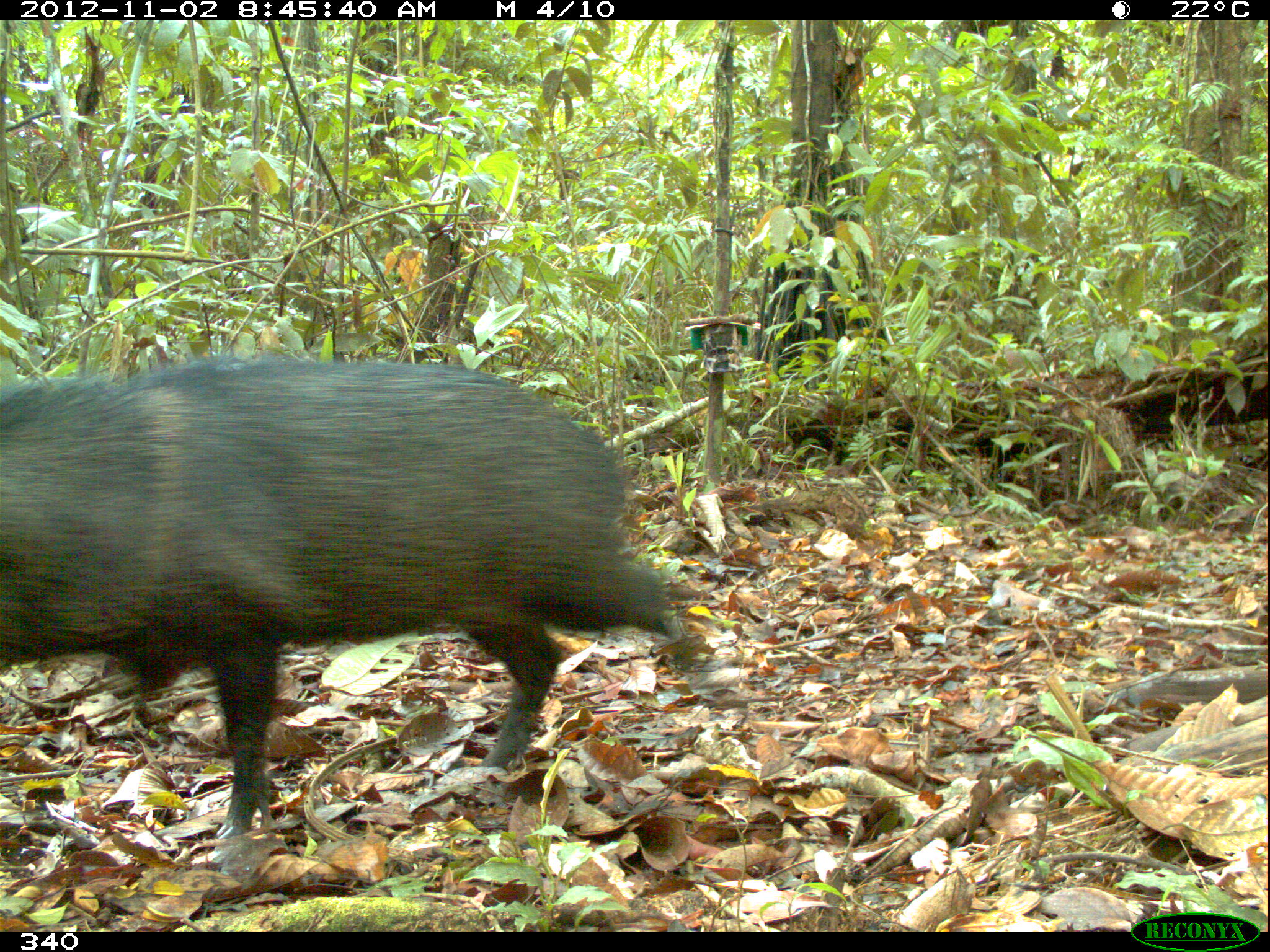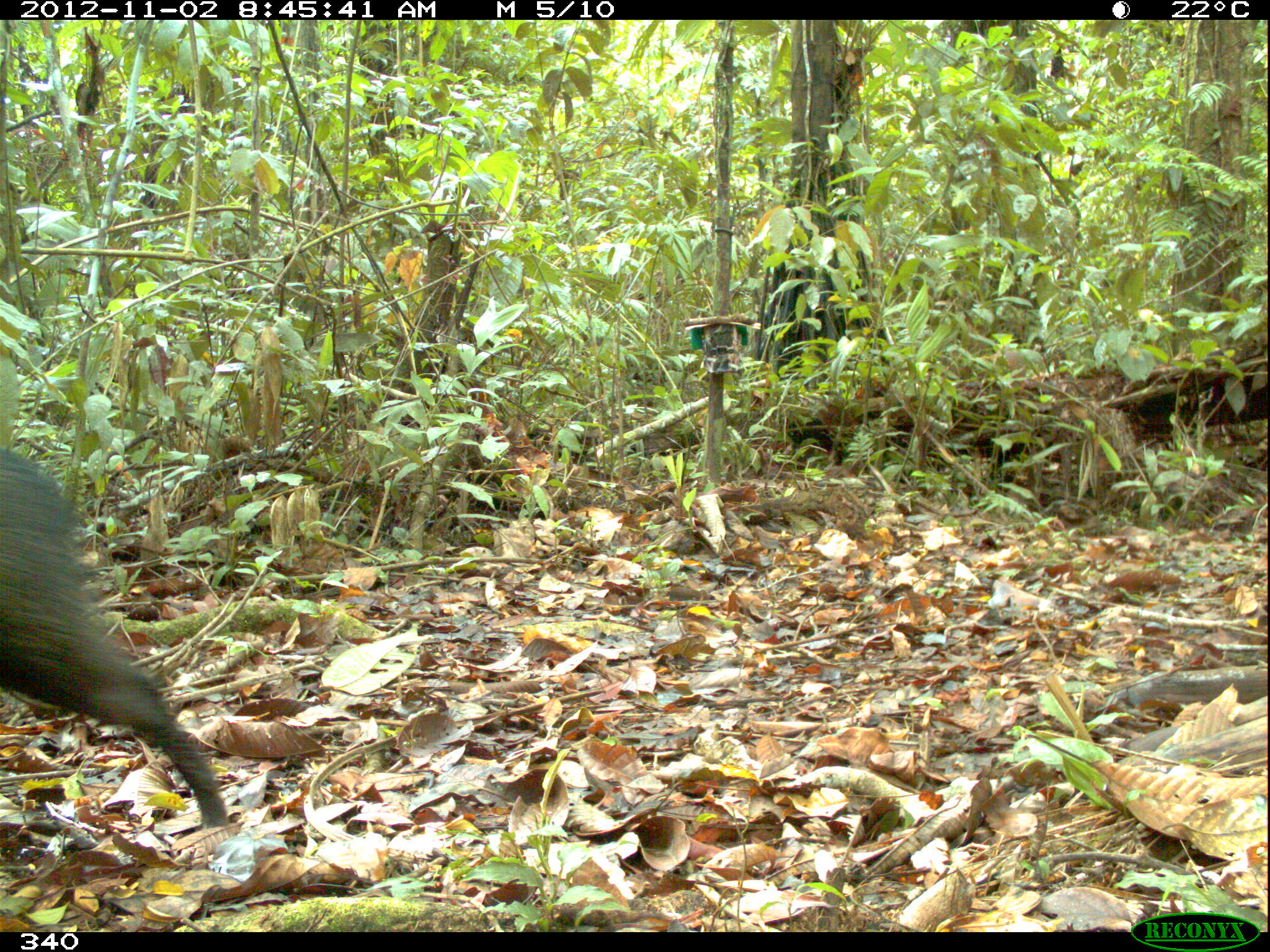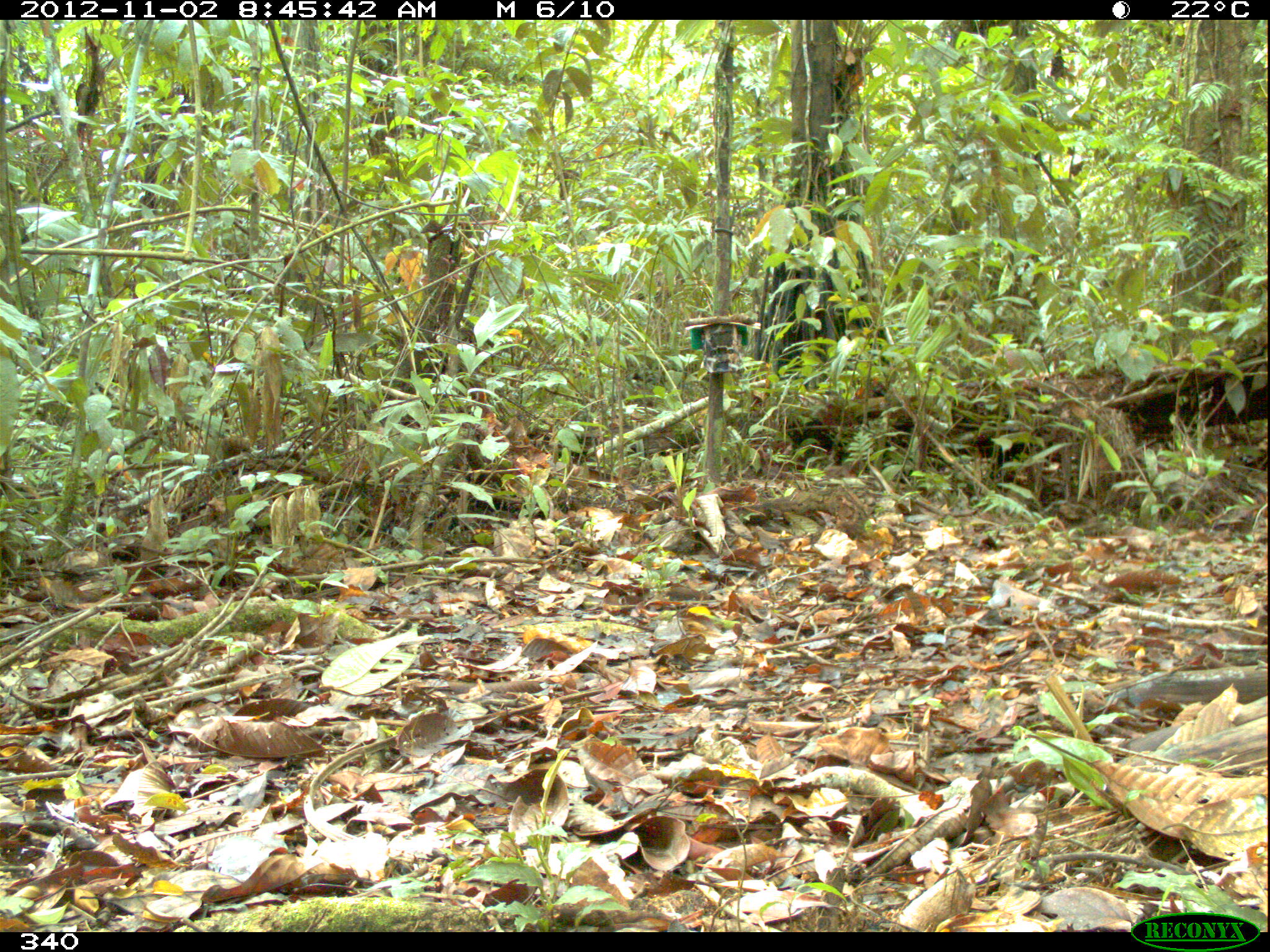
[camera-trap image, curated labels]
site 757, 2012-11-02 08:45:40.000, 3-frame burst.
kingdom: Animalia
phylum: Chordata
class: Mammalia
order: Artiodactyla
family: Tayassuidae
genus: Pecari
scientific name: Pecari tajacu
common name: collared peccary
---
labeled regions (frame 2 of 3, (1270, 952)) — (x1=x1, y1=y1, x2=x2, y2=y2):
pecari tajacu: (x1=0, y1=447, x2=225, y2=829)